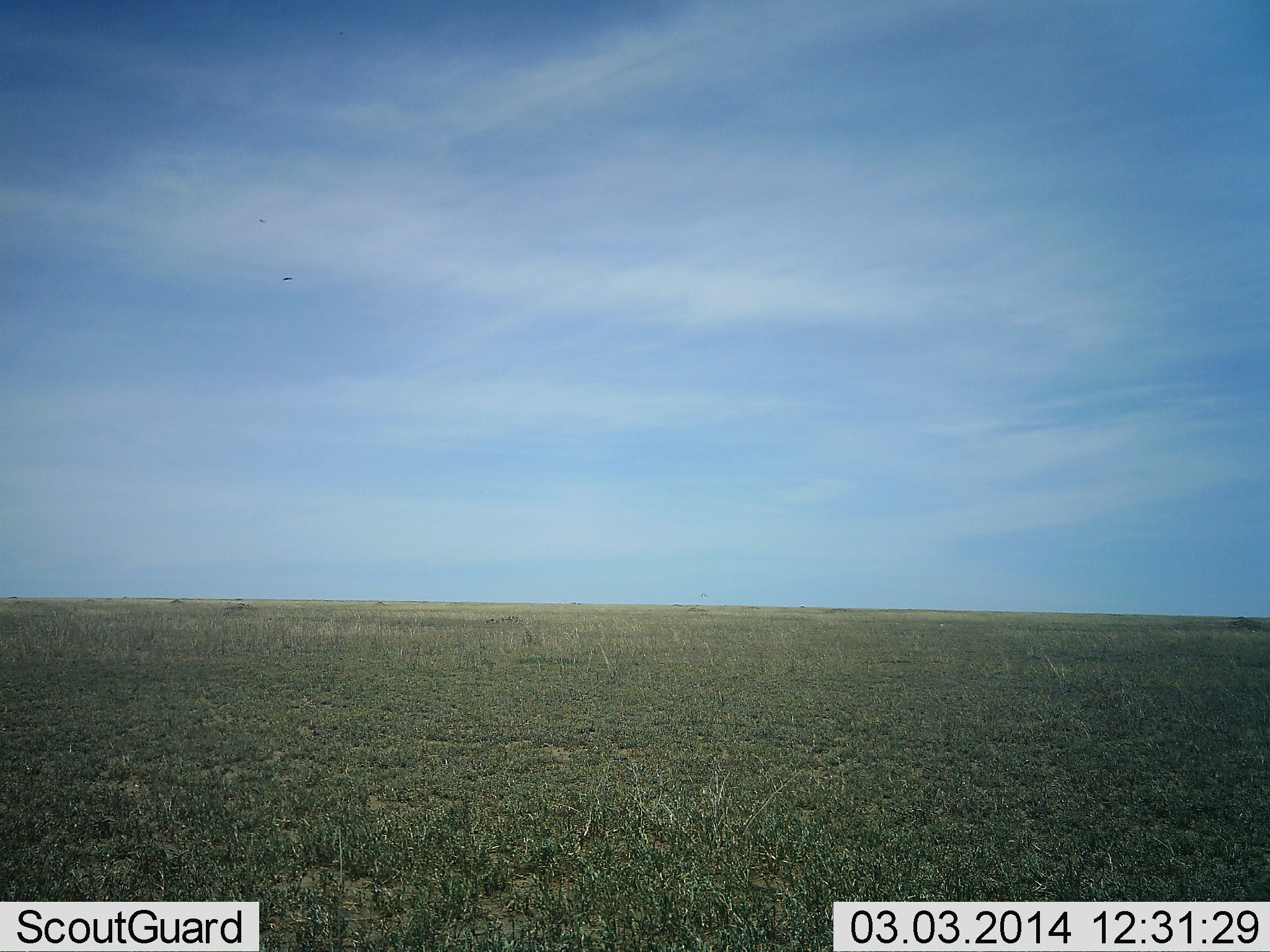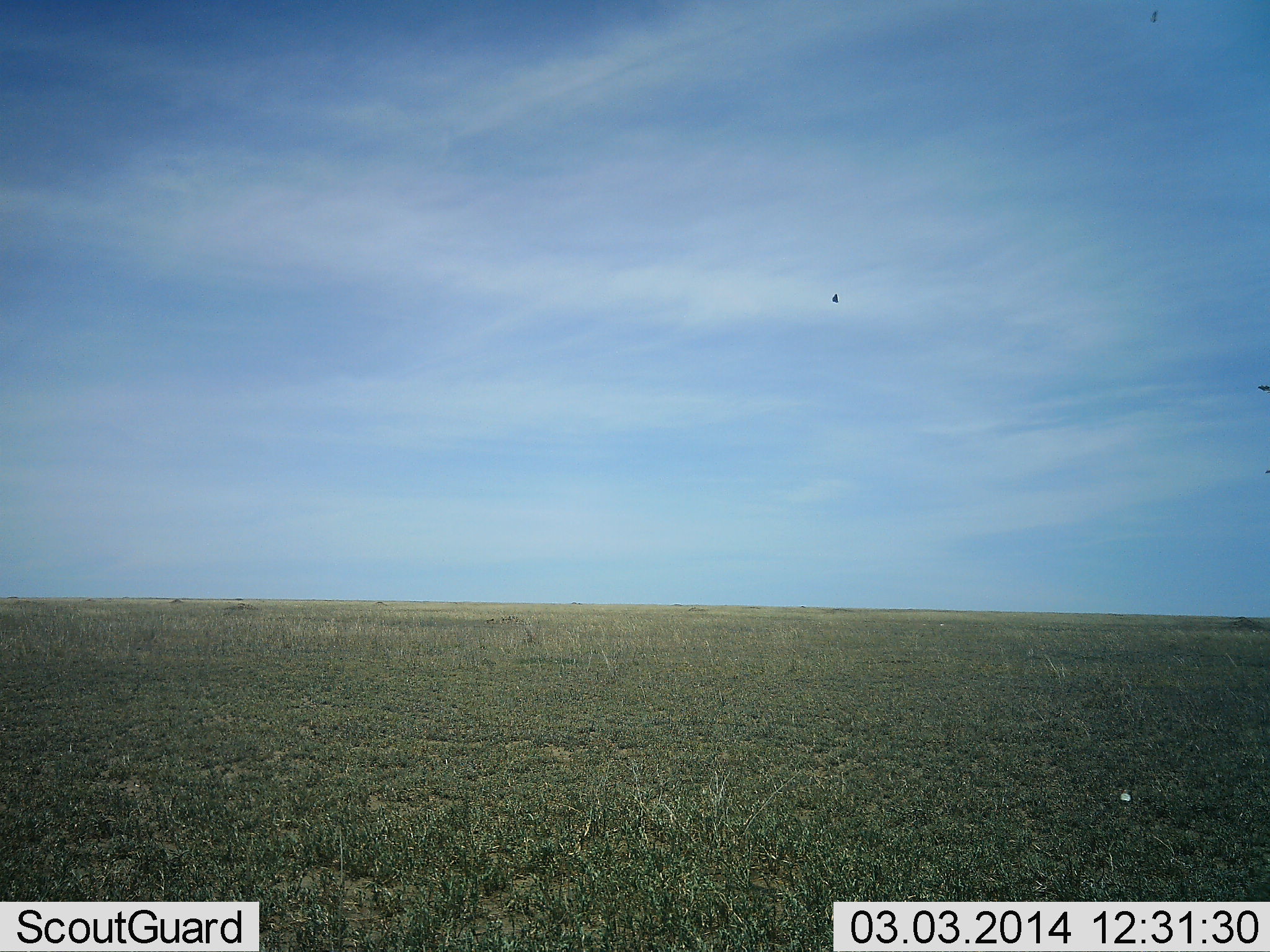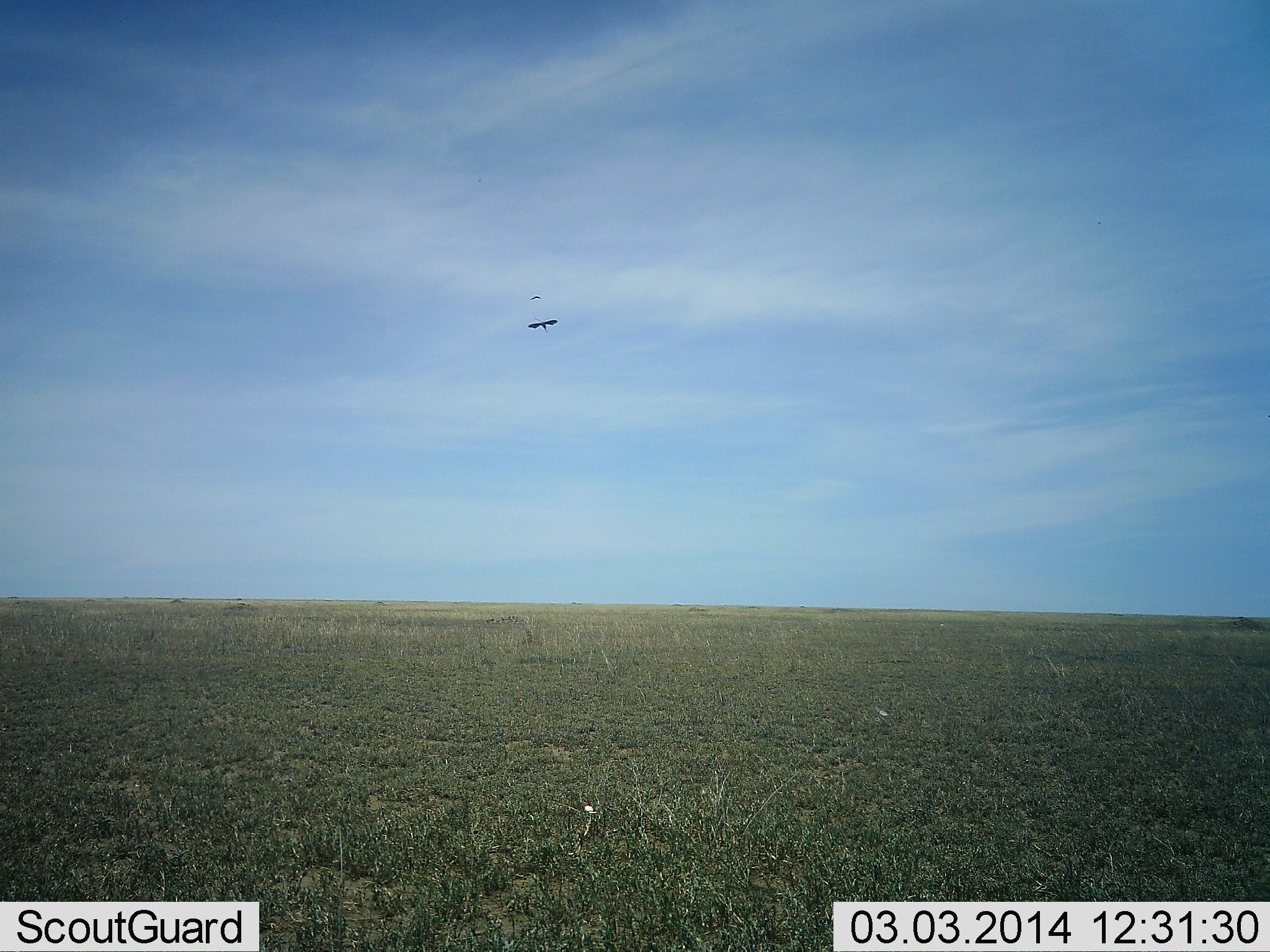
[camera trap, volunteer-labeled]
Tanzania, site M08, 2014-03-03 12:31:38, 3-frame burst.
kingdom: Animalia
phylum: Chordata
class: Aves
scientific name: Aves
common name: bird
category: otherbird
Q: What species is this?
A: Otherbird (bird) (Aves).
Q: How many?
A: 2.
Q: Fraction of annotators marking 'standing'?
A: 0%.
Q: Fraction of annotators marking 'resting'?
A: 0%.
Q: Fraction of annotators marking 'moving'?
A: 100%.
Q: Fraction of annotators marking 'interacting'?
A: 0%.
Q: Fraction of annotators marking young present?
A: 0%.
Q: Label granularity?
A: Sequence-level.